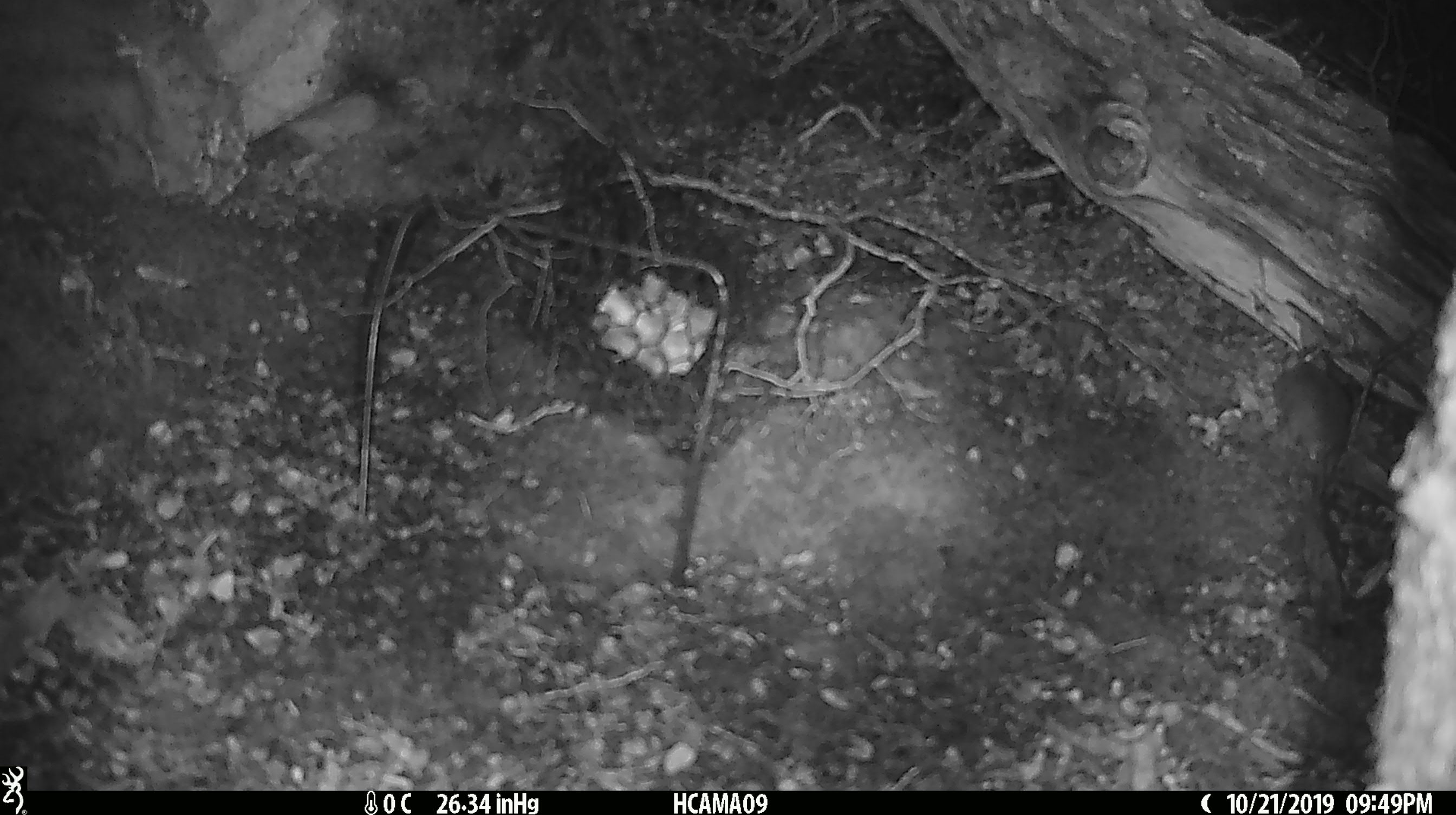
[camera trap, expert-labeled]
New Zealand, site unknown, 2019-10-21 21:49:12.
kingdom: Animalia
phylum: Chordata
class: Mammalia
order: Rodentia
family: Muridae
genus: Mus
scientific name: Mus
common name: mouse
Mouse (Mus).